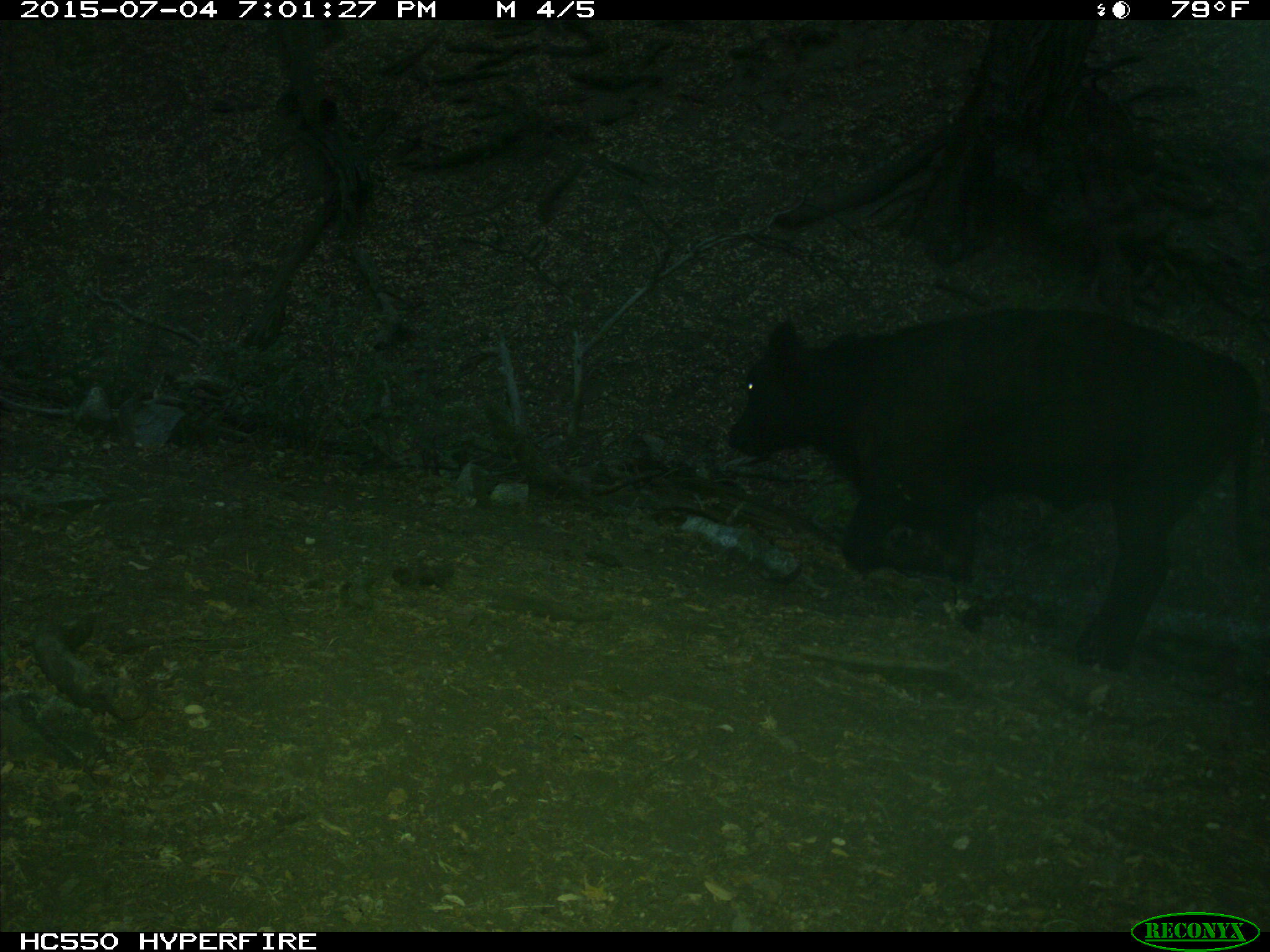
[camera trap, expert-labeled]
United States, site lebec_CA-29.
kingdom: Animalia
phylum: Chordata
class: Mammalia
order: Artiodactyla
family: Bovidae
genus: Bos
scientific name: Bos taurus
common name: domestic cow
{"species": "Bos taurus (domestic cow)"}